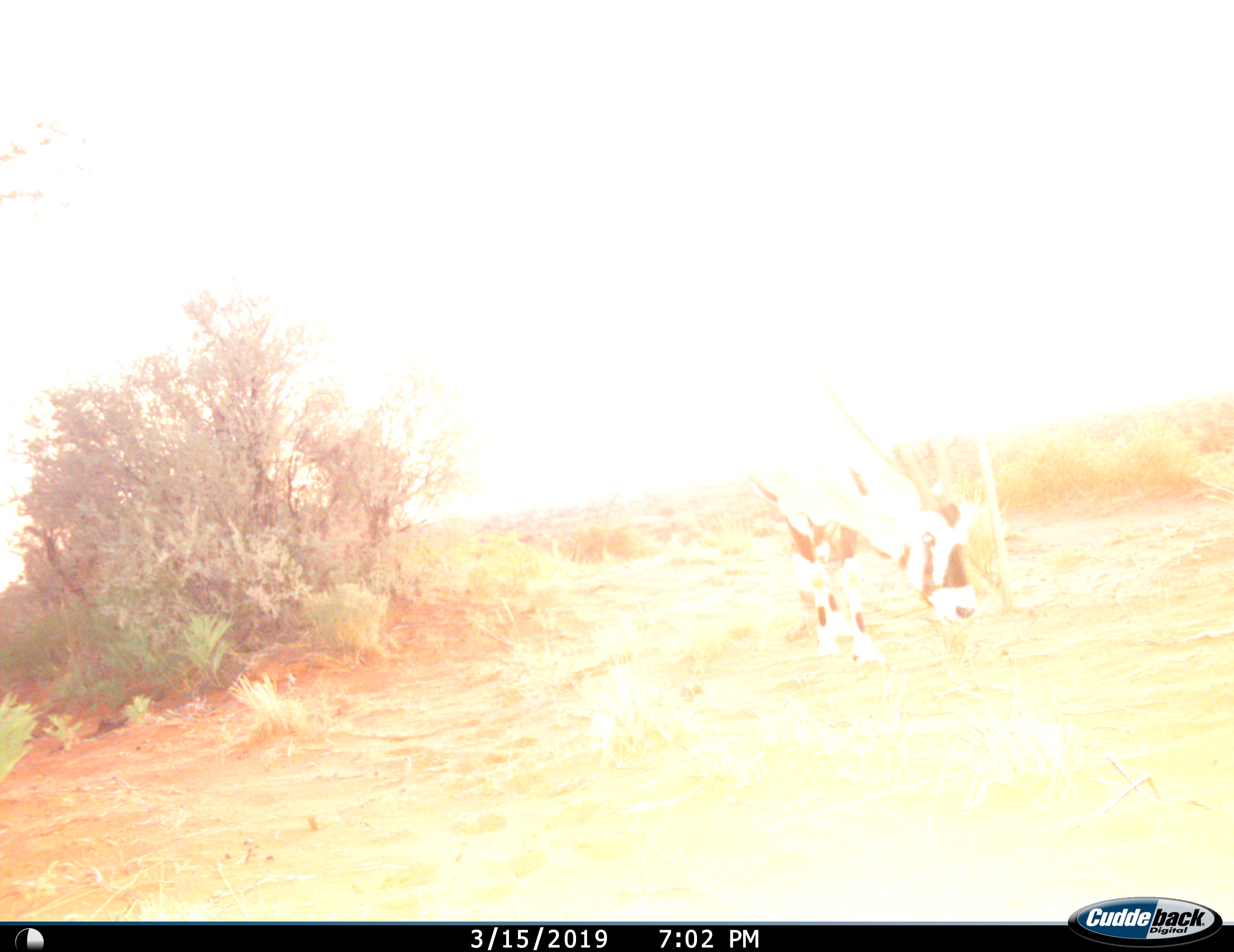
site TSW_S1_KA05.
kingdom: Animalia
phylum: Chordata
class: Mammalia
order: Artiodactyla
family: Bovidae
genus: Oryx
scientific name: Oryx gazella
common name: gemsbok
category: oryx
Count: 1.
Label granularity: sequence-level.